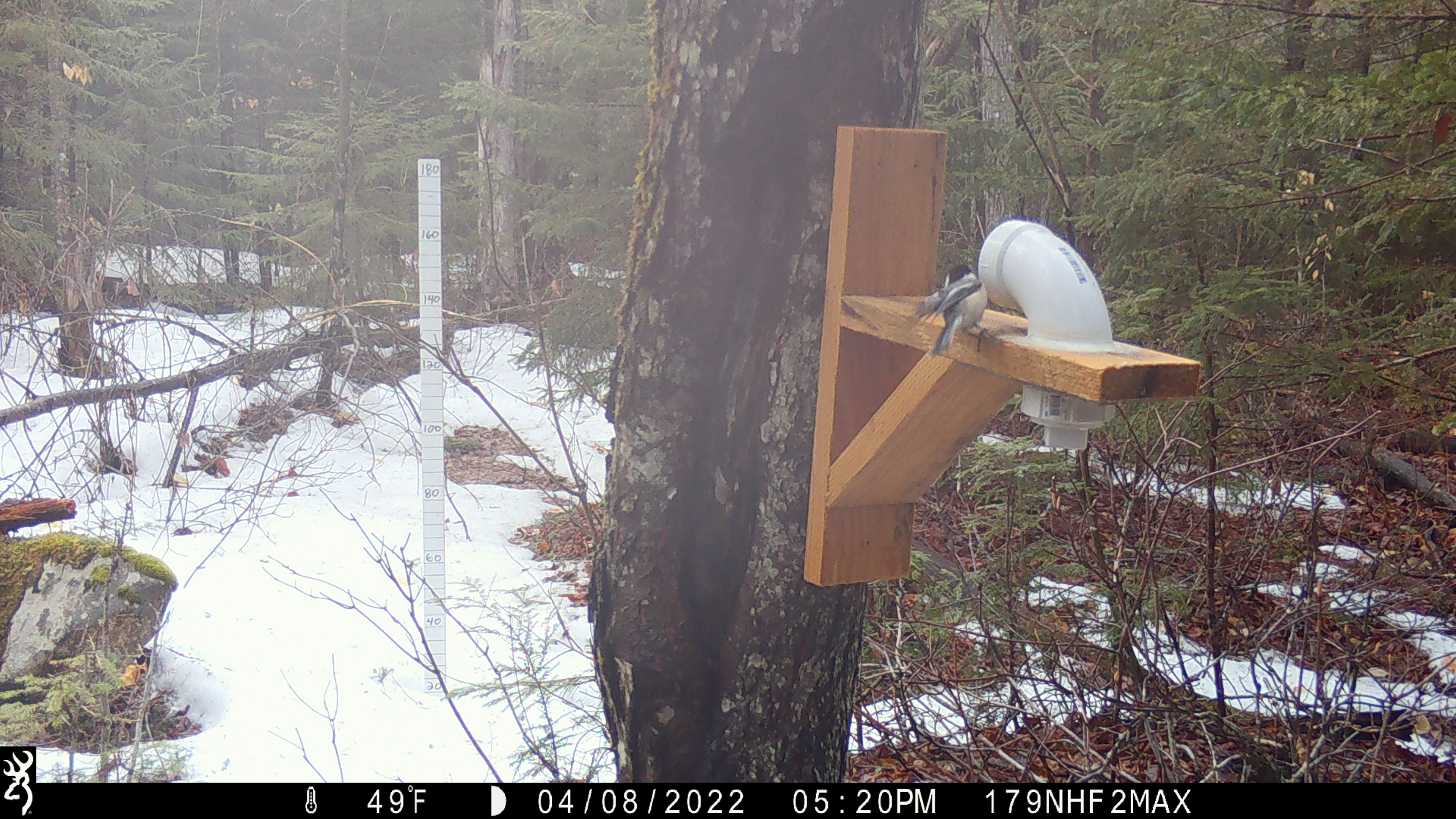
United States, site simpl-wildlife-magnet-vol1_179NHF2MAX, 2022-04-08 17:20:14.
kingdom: Animalia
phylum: Chordata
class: Aves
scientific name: Aves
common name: bird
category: bird sp.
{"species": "bird sp. (bird) (Aves)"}